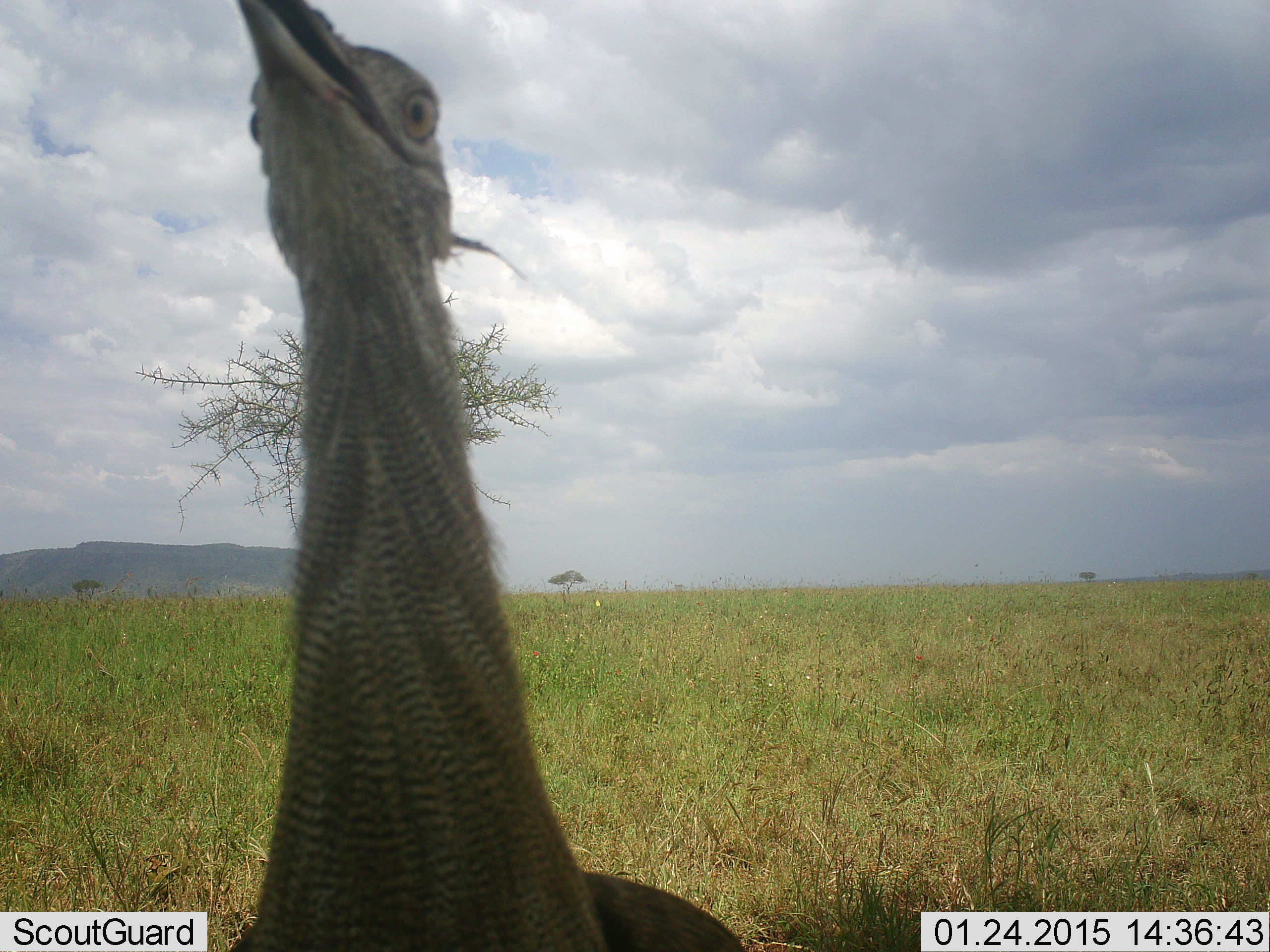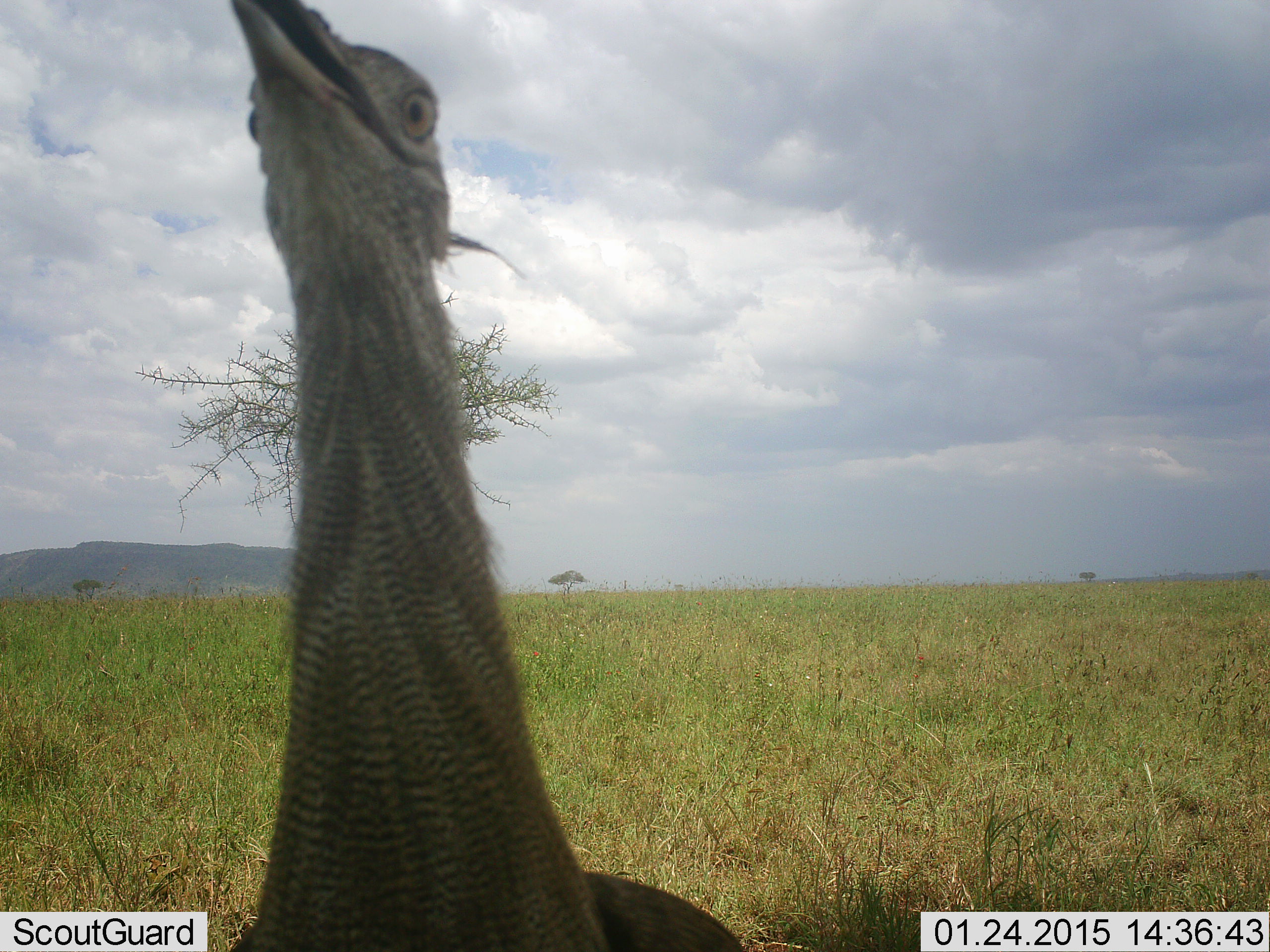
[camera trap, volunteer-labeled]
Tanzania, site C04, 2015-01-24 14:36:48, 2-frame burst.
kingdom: Animalia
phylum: Chordata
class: Aves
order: Otidiformes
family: Otididae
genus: Ardeotis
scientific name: Ardeotis kori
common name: kori bustard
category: koribustard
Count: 1.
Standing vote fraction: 90%.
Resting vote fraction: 0%.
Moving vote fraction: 10%.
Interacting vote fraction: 0%.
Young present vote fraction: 0%.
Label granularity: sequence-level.